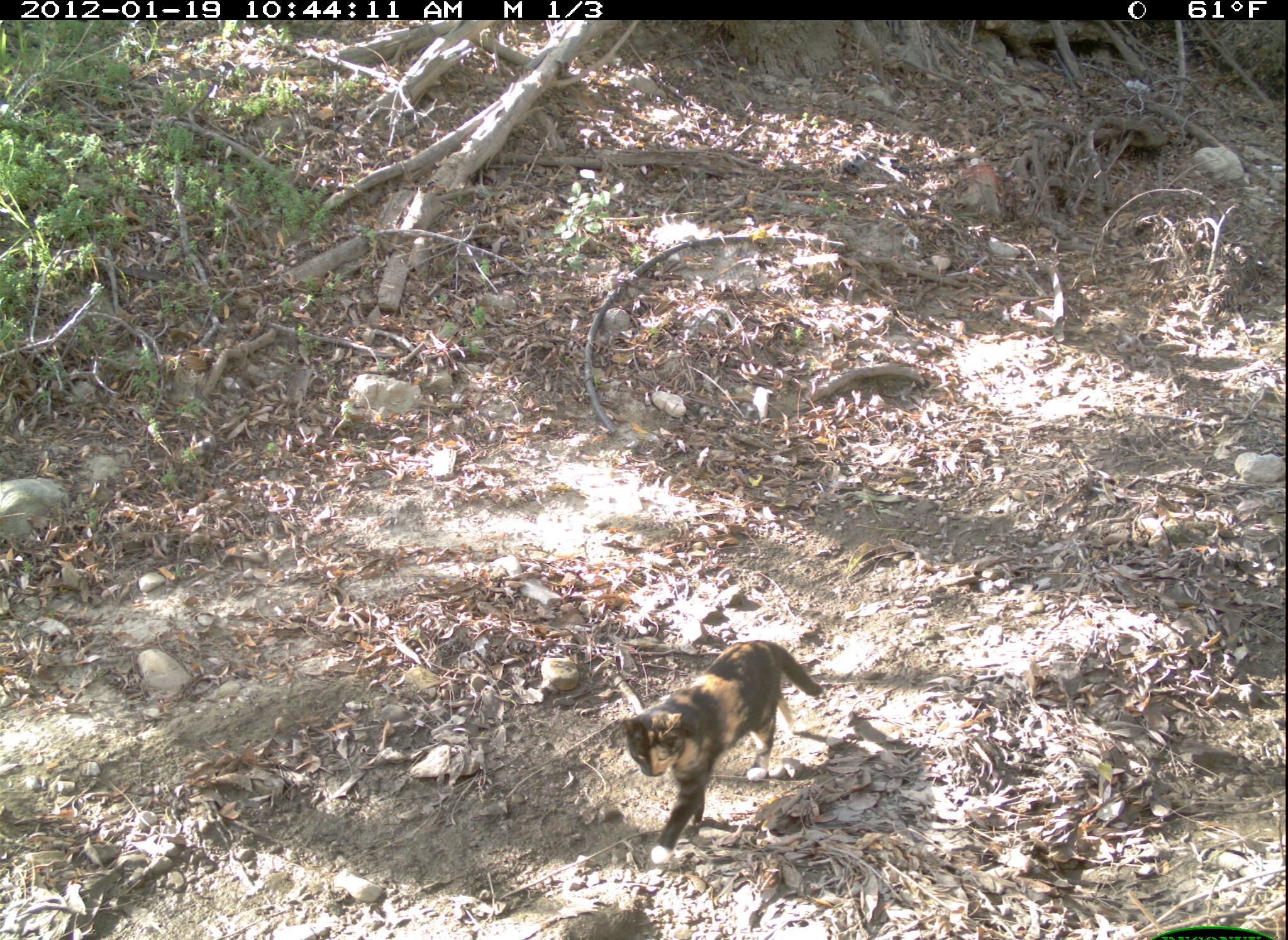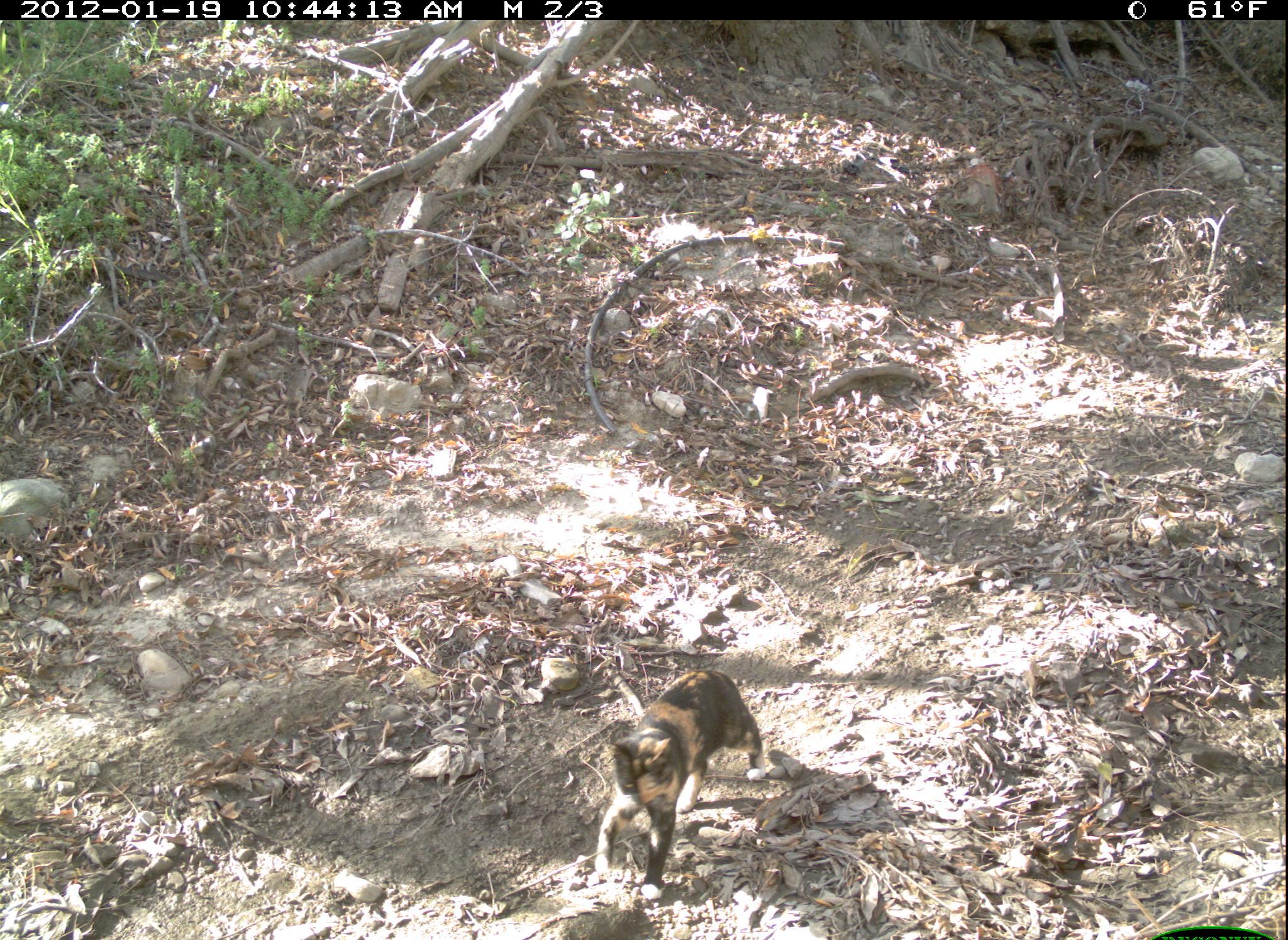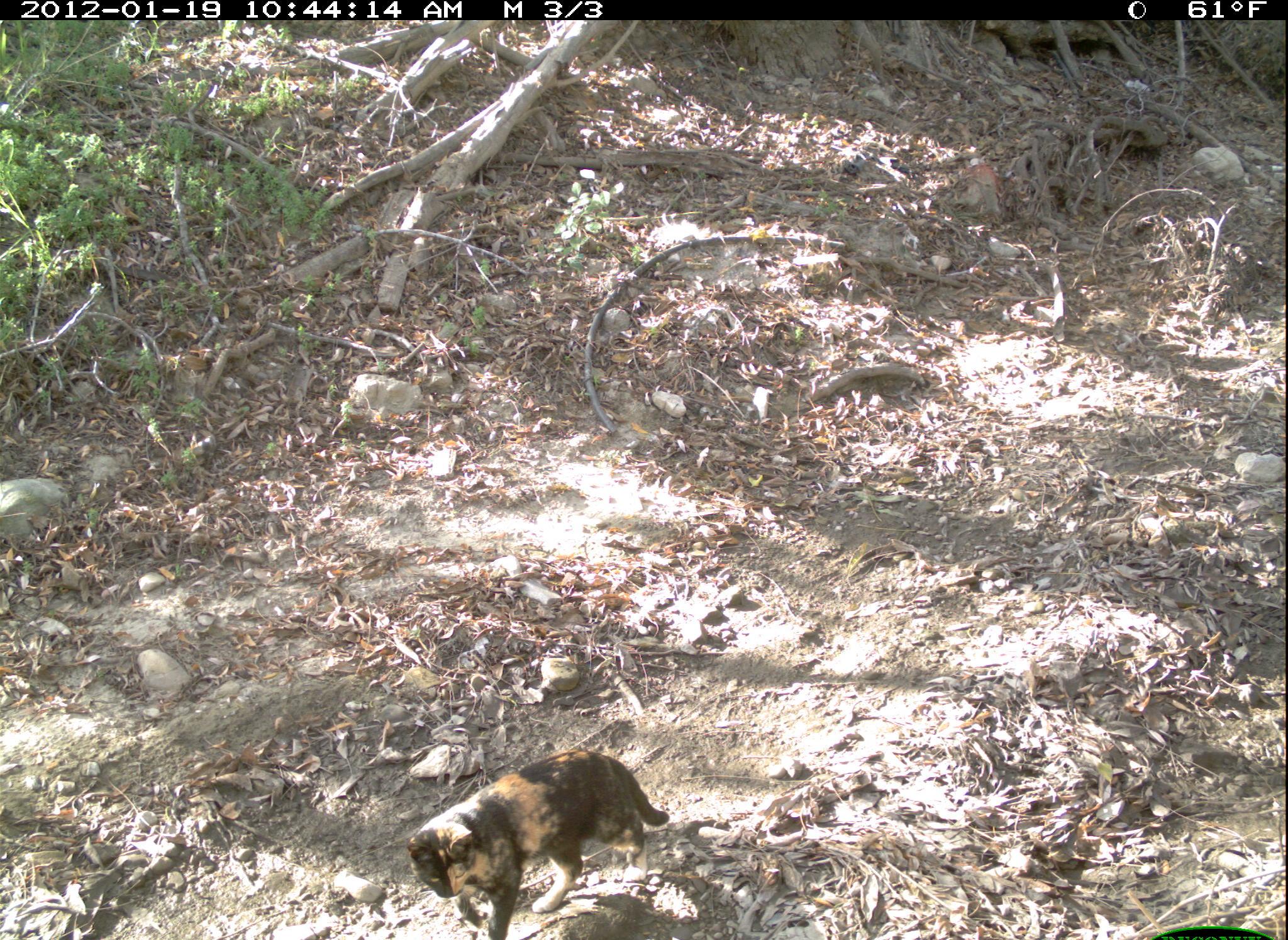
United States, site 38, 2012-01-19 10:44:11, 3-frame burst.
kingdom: Animalia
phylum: Chordata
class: Mammalia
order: Carnivora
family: Felidae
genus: Felis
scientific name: Felis catus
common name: cat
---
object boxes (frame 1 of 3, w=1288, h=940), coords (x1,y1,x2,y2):
cat: (599,612,845,878)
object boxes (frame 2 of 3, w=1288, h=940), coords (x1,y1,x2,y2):
cat: (581,646,794,913)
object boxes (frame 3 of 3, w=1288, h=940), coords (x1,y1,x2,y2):
cat: (401,733,686,937)